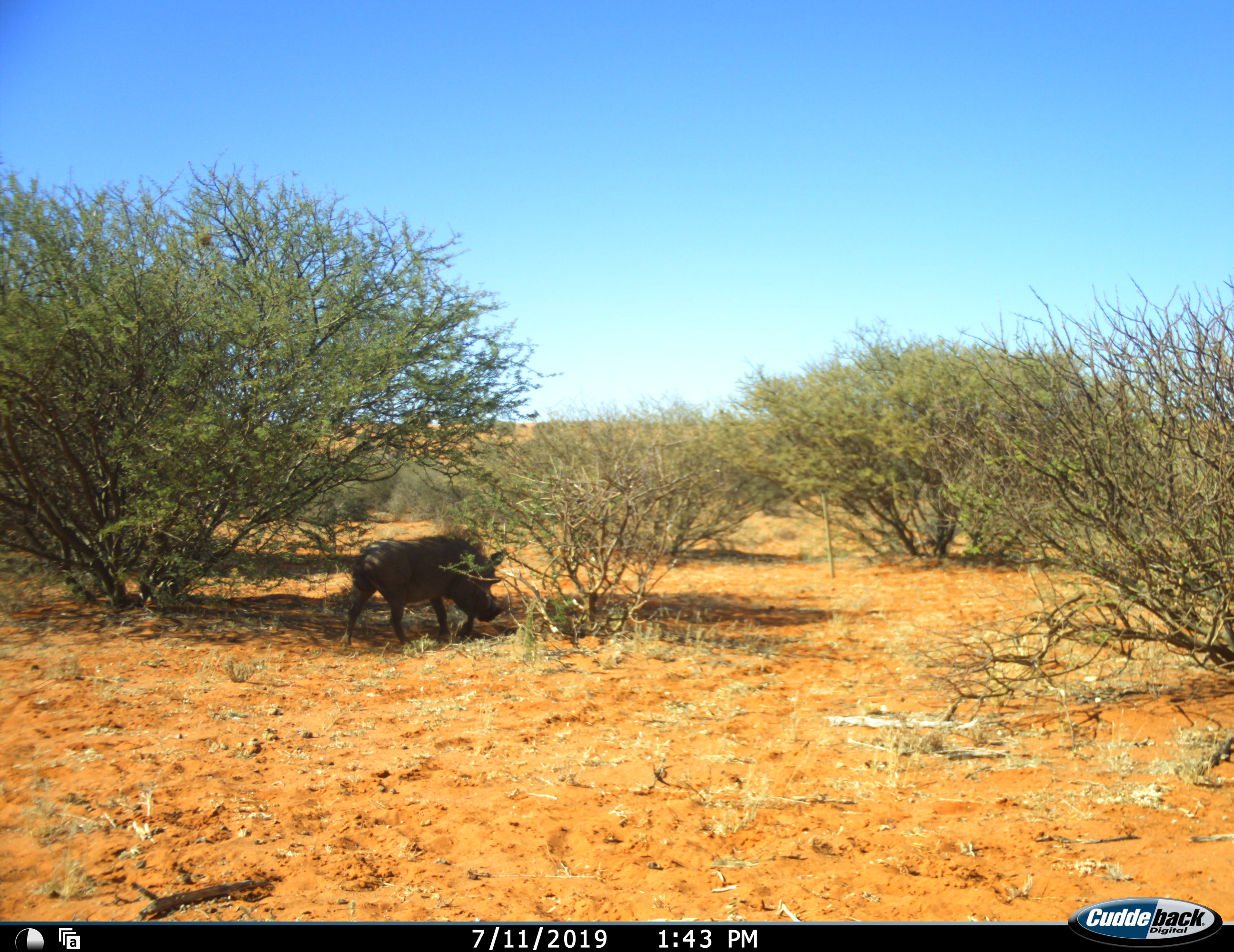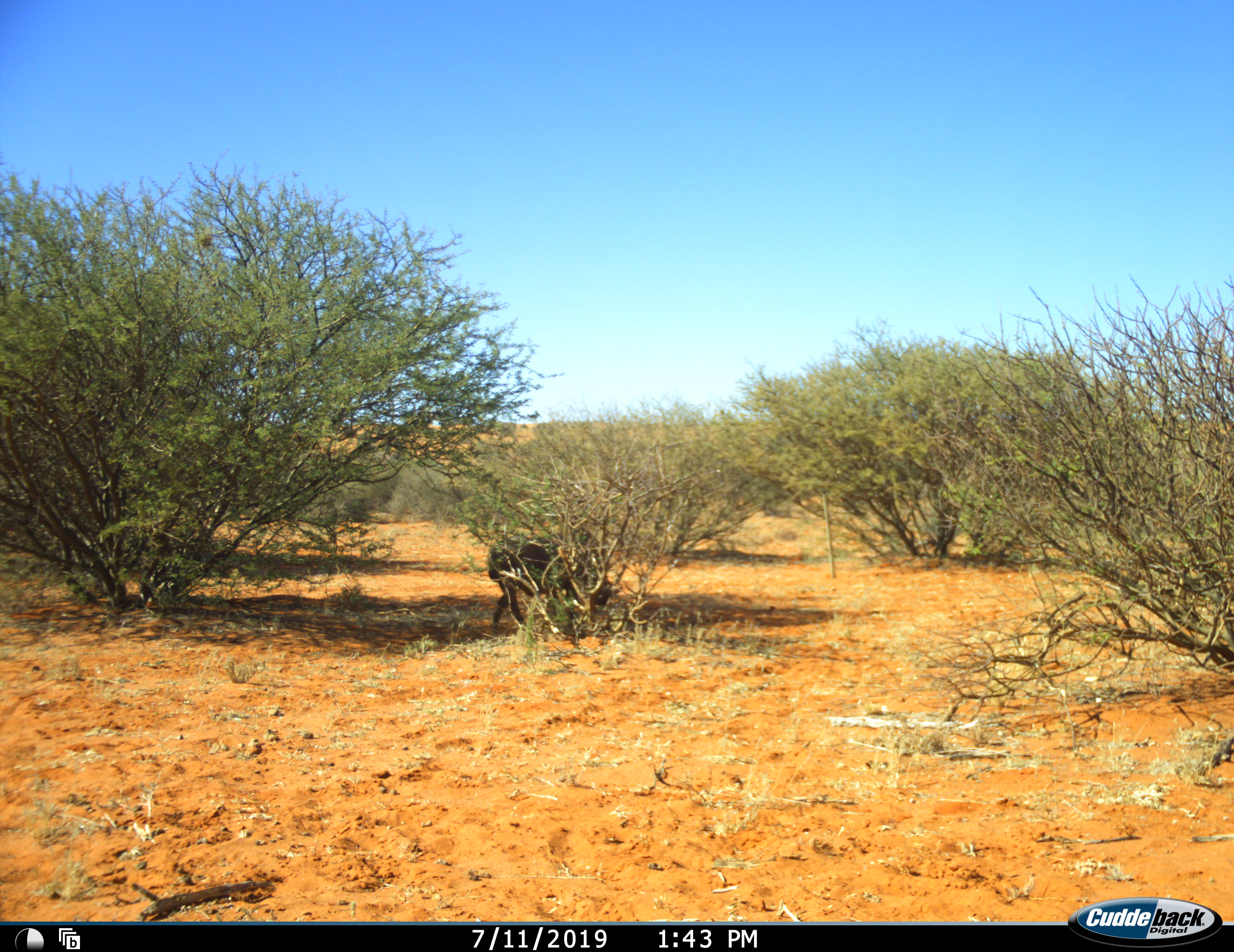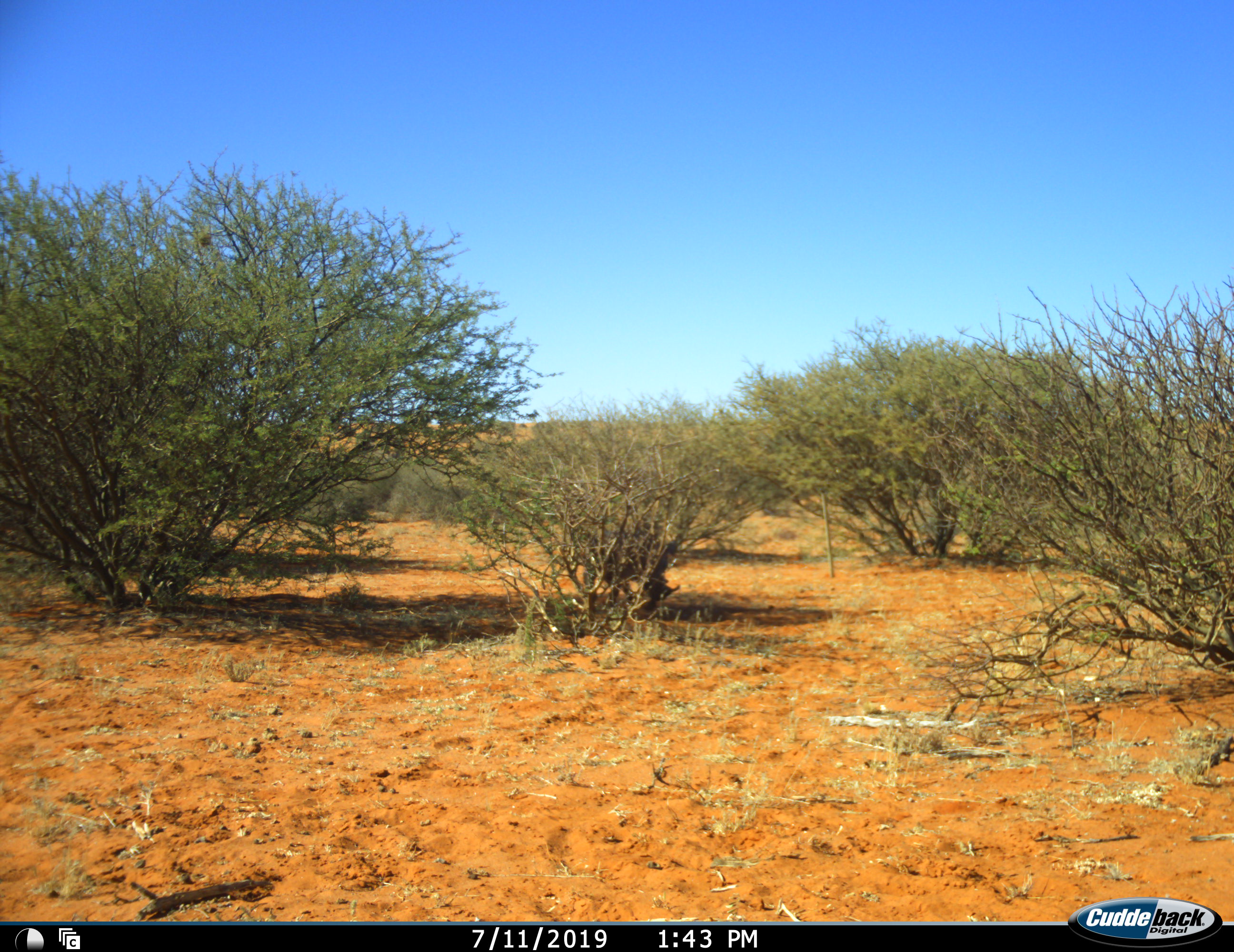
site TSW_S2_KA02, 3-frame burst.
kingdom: Animalia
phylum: Chordata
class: Mammalia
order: Artiodactyla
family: Suidae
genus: Phacochoerus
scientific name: Phacochoerus africanus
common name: warthog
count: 1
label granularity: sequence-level